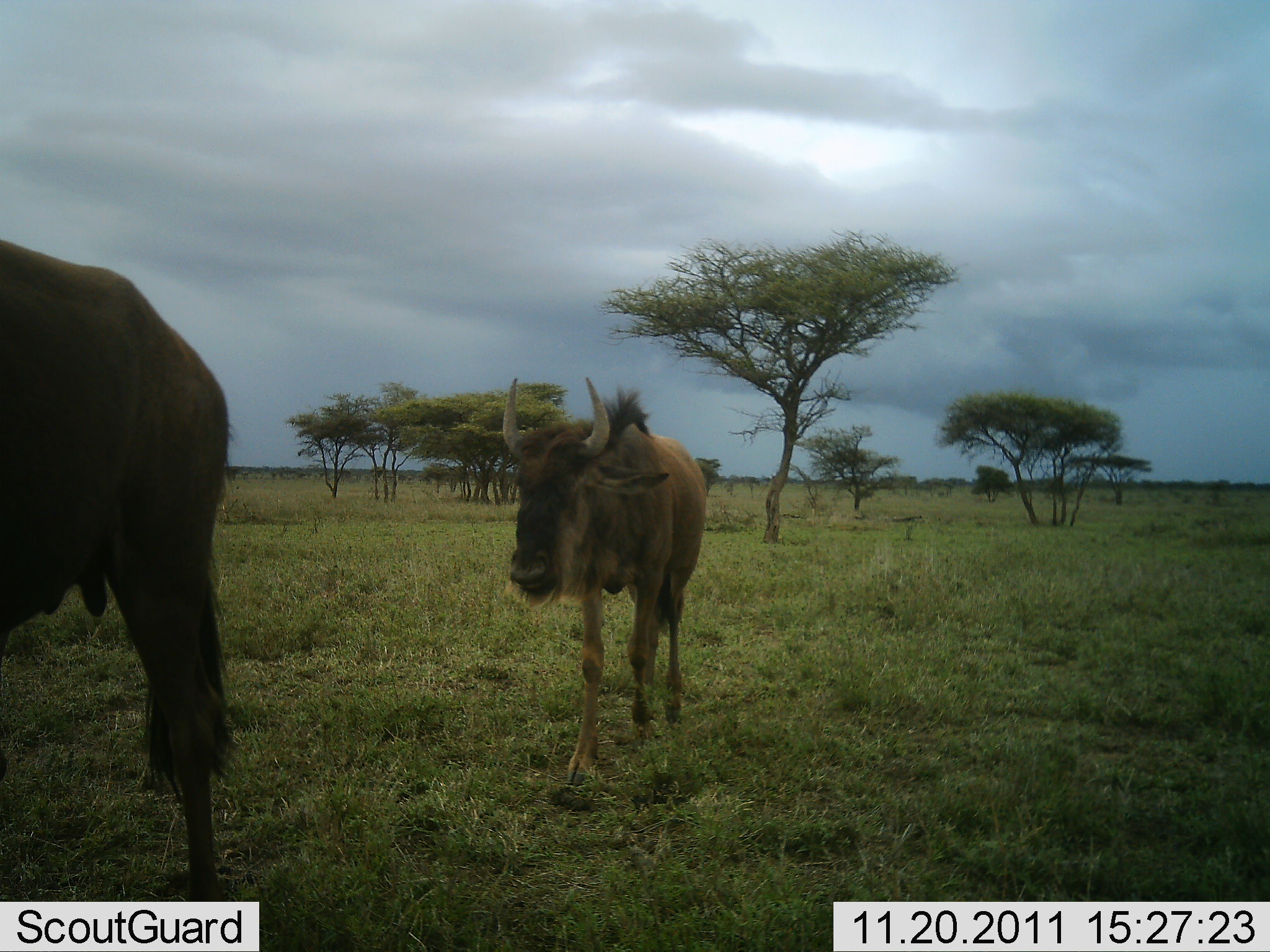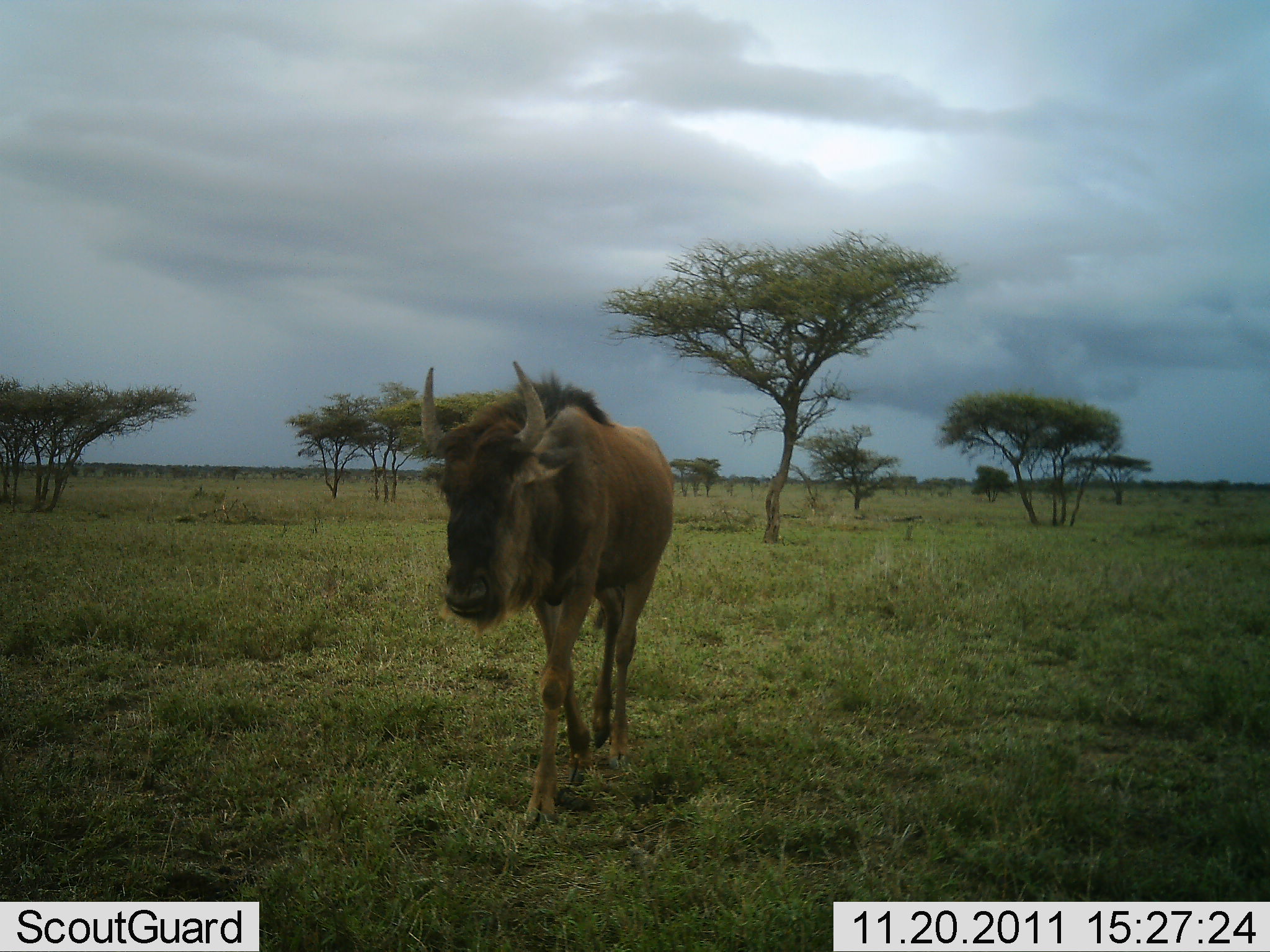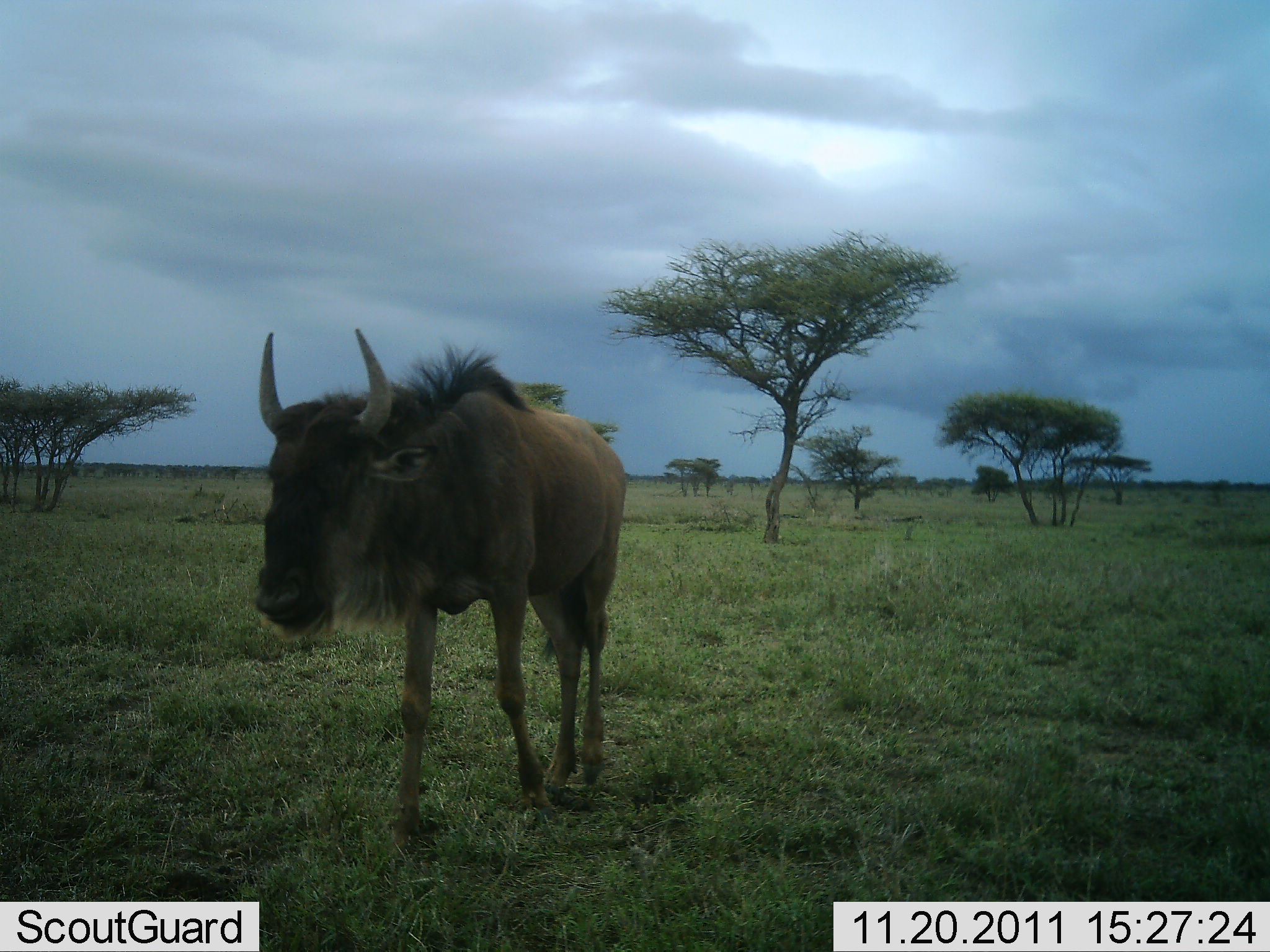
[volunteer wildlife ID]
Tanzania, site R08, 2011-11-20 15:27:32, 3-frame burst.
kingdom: Animalia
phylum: Chordata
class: Mammalia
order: Artiodactyla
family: Bovidae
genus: Connochaetes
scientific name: Connochaetes taurinus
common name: blue wildebeest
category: wildebeest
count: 2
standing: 7%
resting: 0%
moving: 93%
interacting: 0%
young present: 27%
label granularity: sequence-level